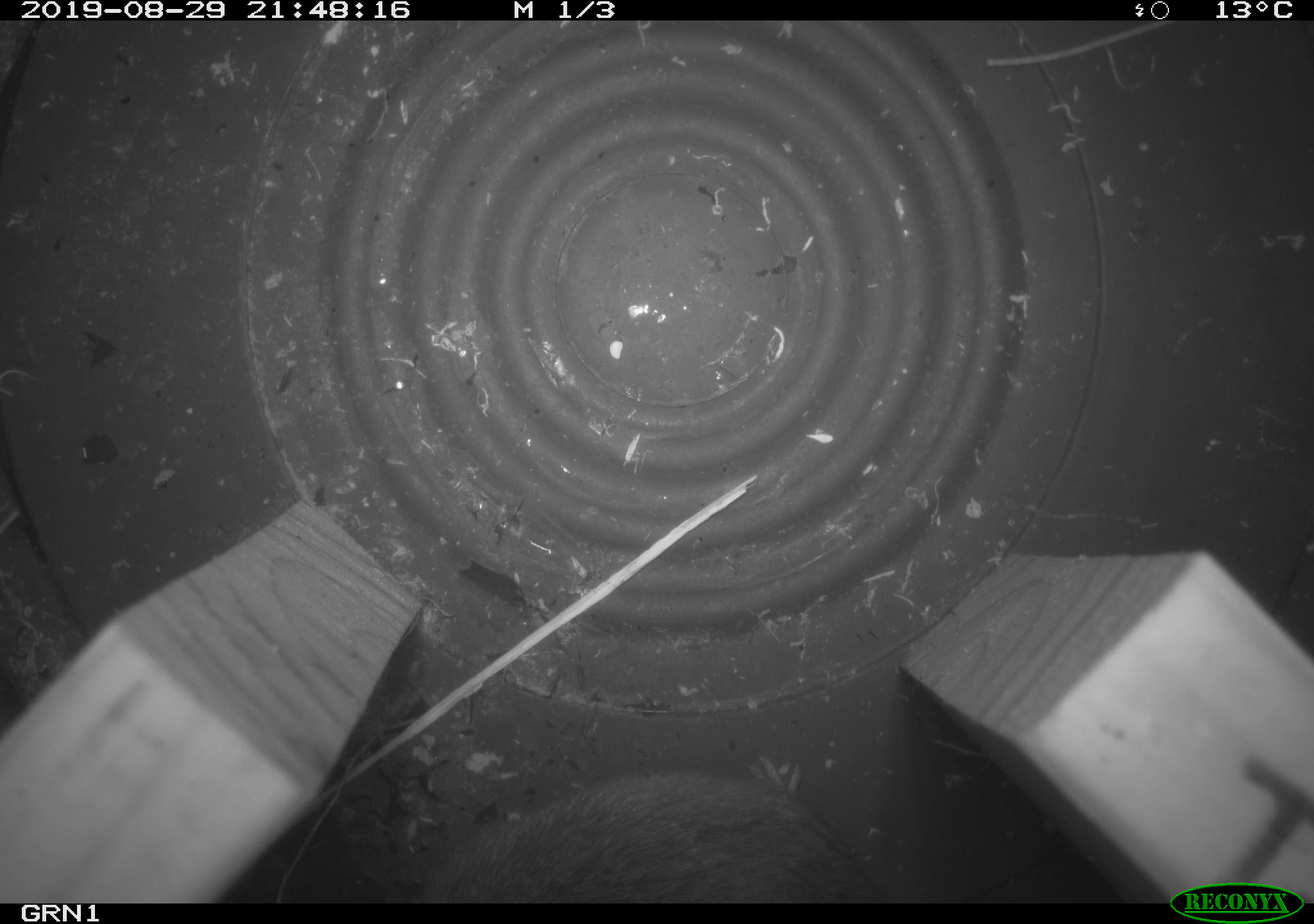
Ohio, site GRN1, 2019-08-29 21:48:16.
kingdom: Animalia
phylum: Chordata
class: Mammalia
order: Rodentia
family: Cricetidae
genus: Microtus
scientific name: Microtus pennsylvanicus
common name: meadow vole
Meadow vole (Microtus pennsylvanicus).